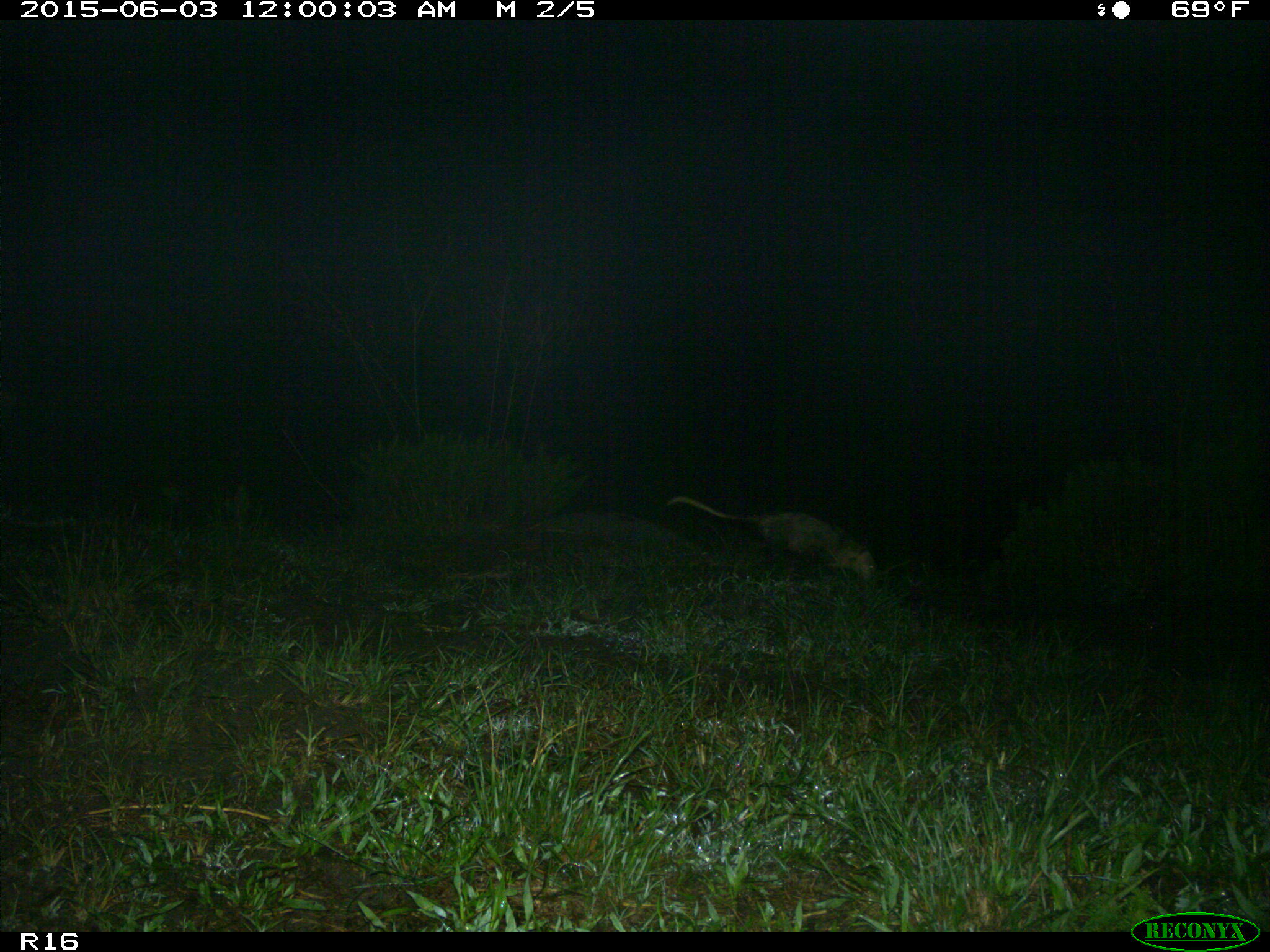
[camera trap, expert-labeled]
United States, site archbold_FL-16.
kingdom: Animalia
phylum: Chordata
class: Mammalia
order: Cingulata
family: Dasypodidae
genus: Dasypus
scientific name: Dasypus novemcinctus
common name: nine-banded armadillo